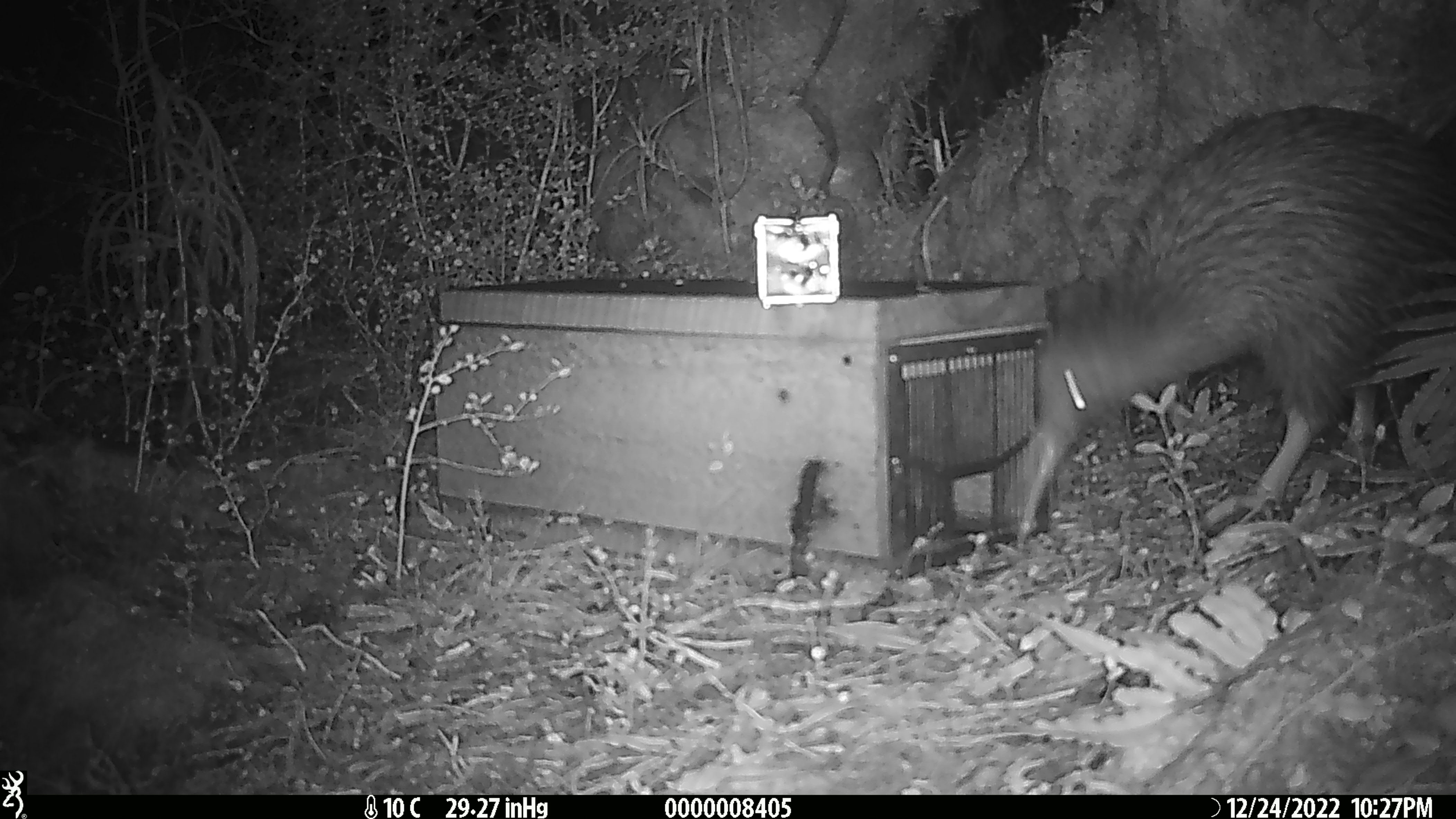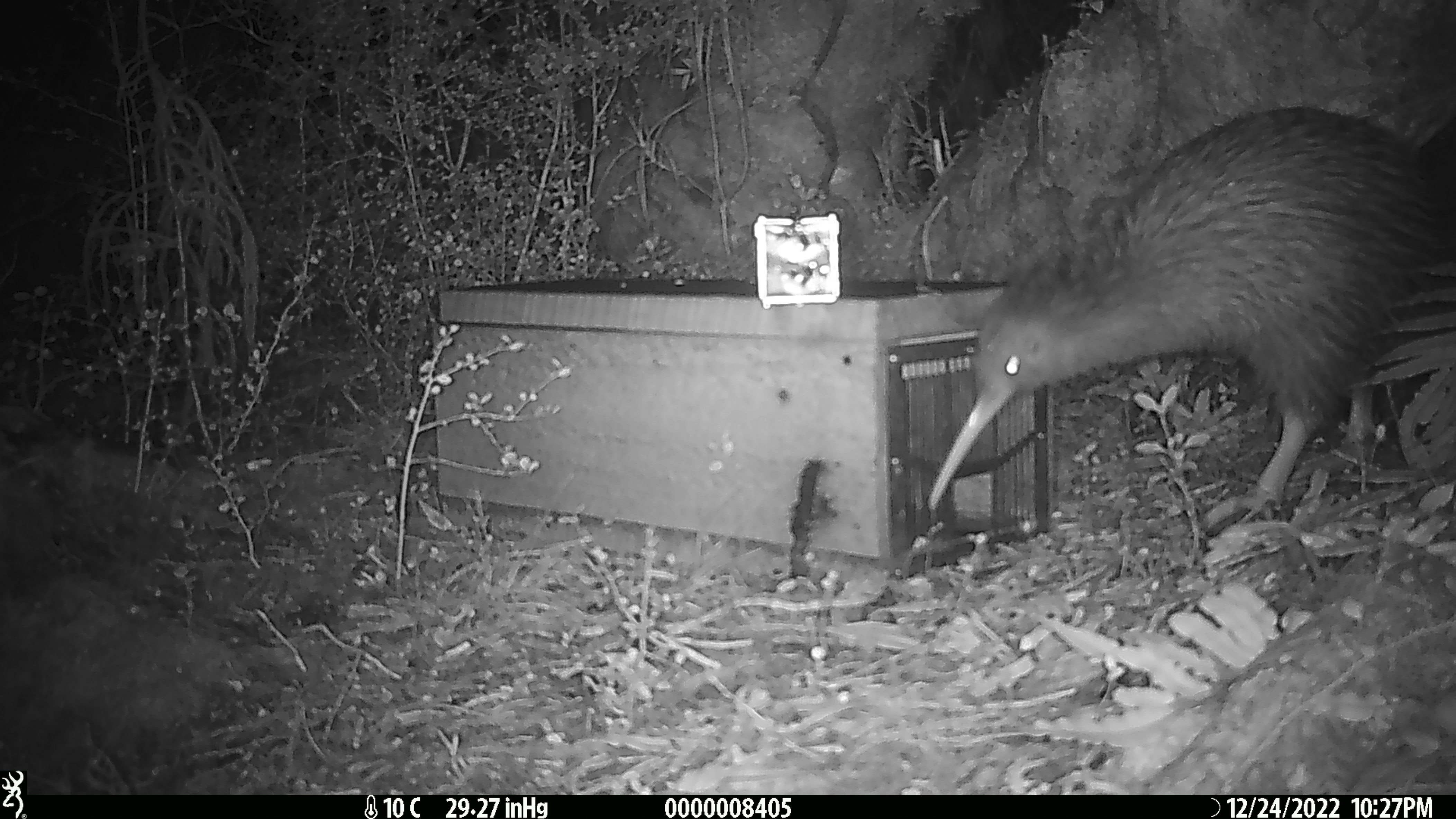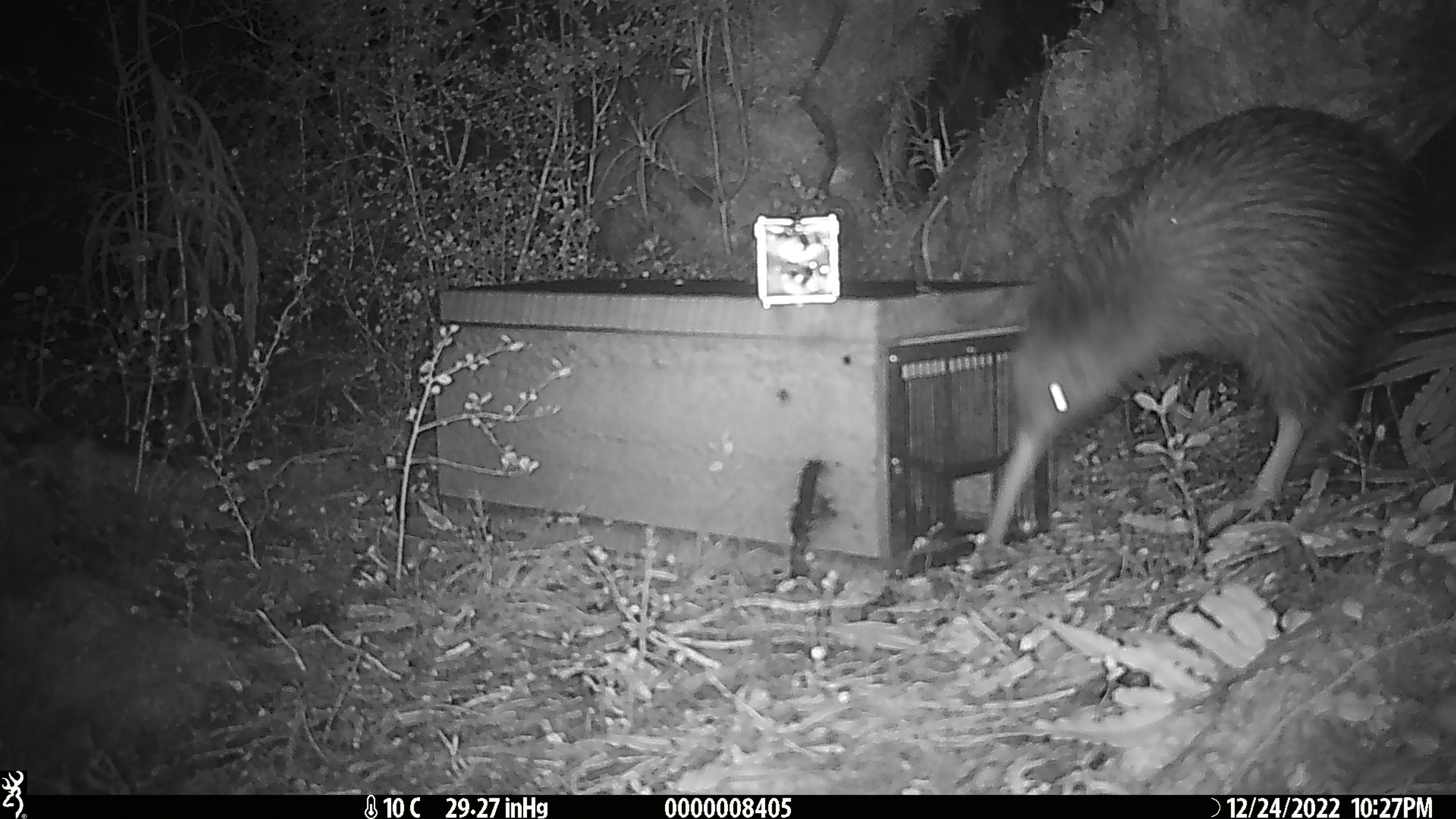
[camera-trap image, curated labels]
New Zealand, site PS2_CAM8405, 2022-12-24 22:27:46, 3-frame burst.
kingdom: Animalia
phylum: Chordata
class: Aves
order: Apterygiformes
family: Apterygidae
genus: Apteryx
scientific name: Apteryx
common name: kiwi